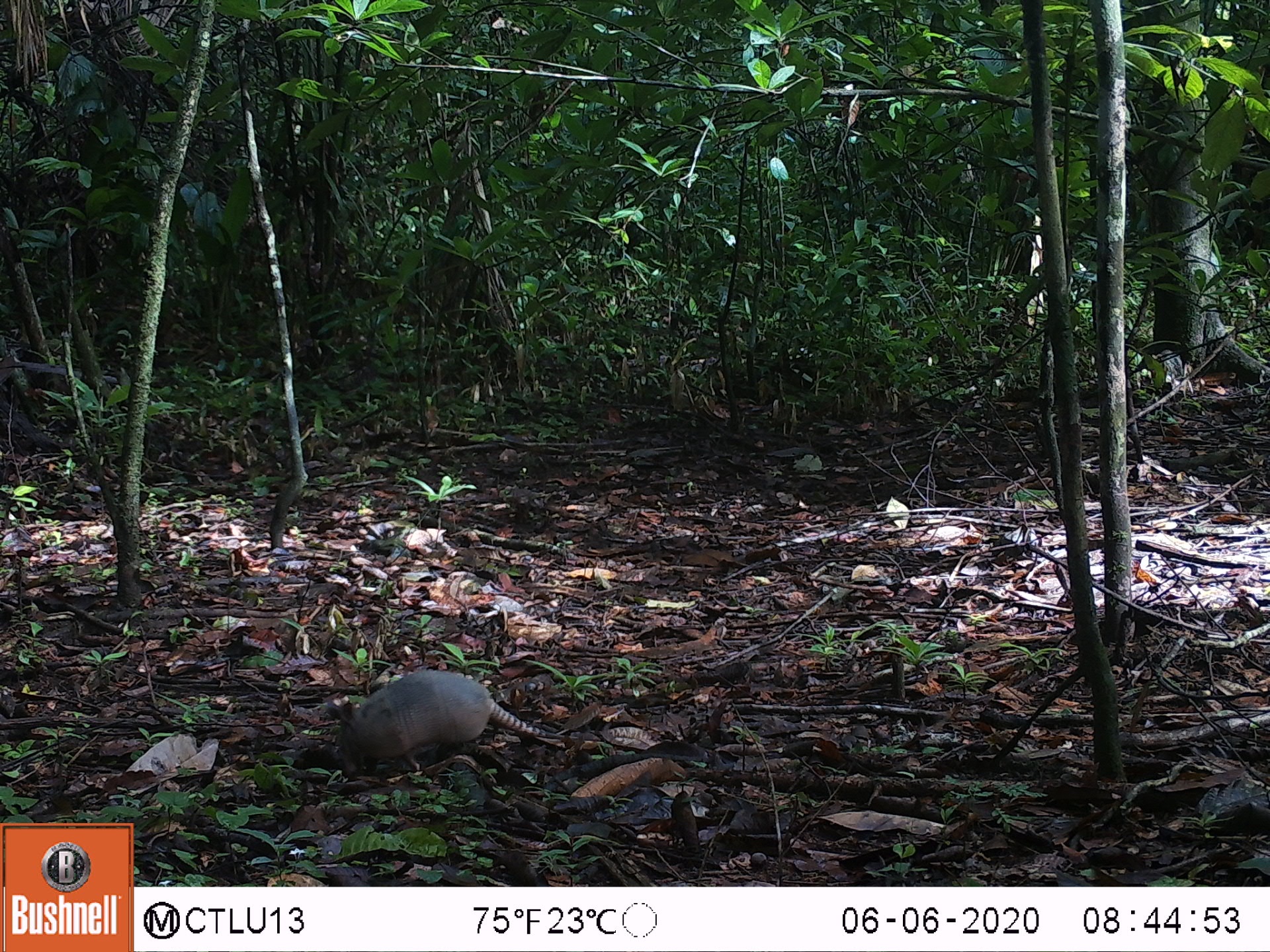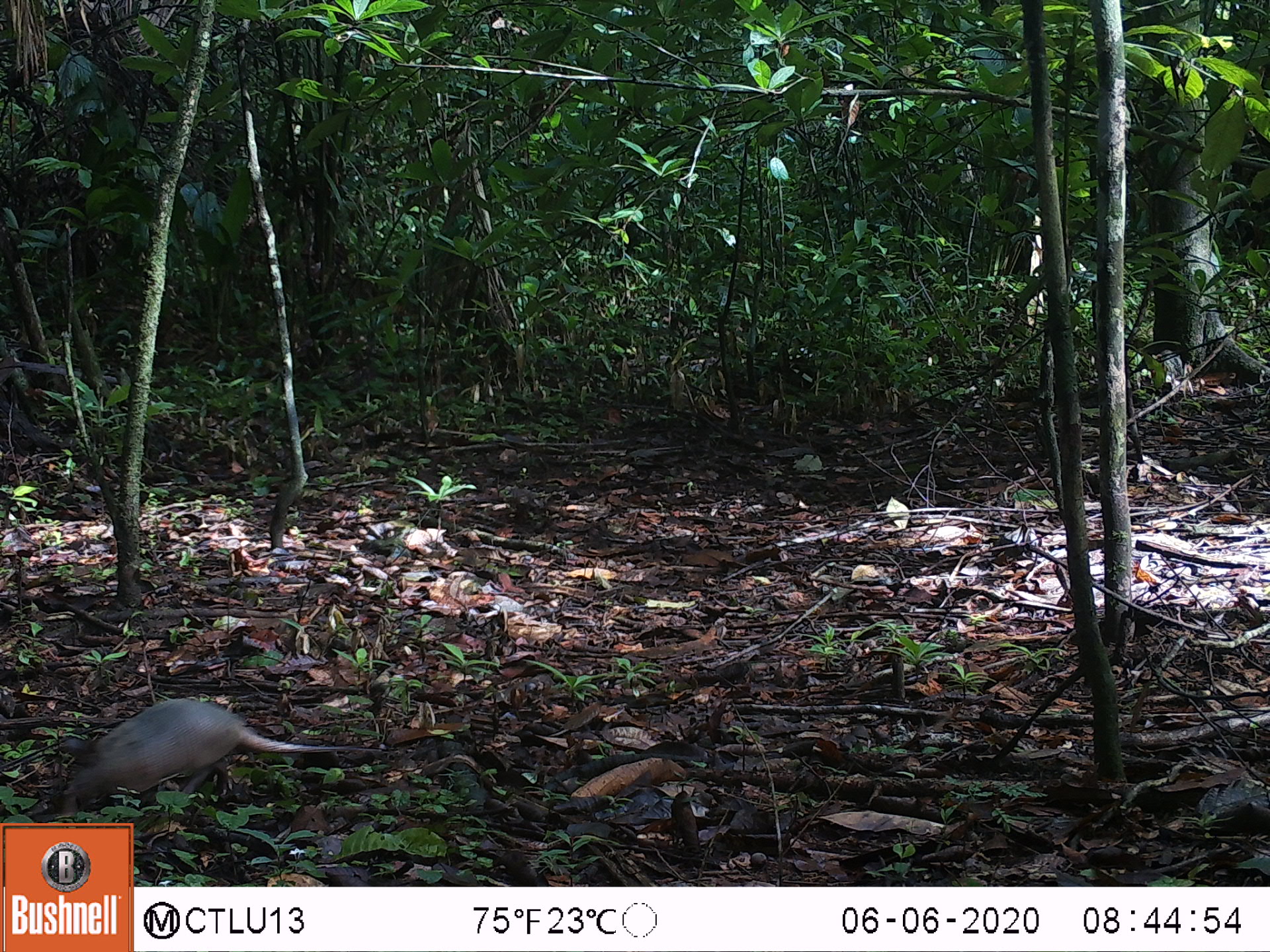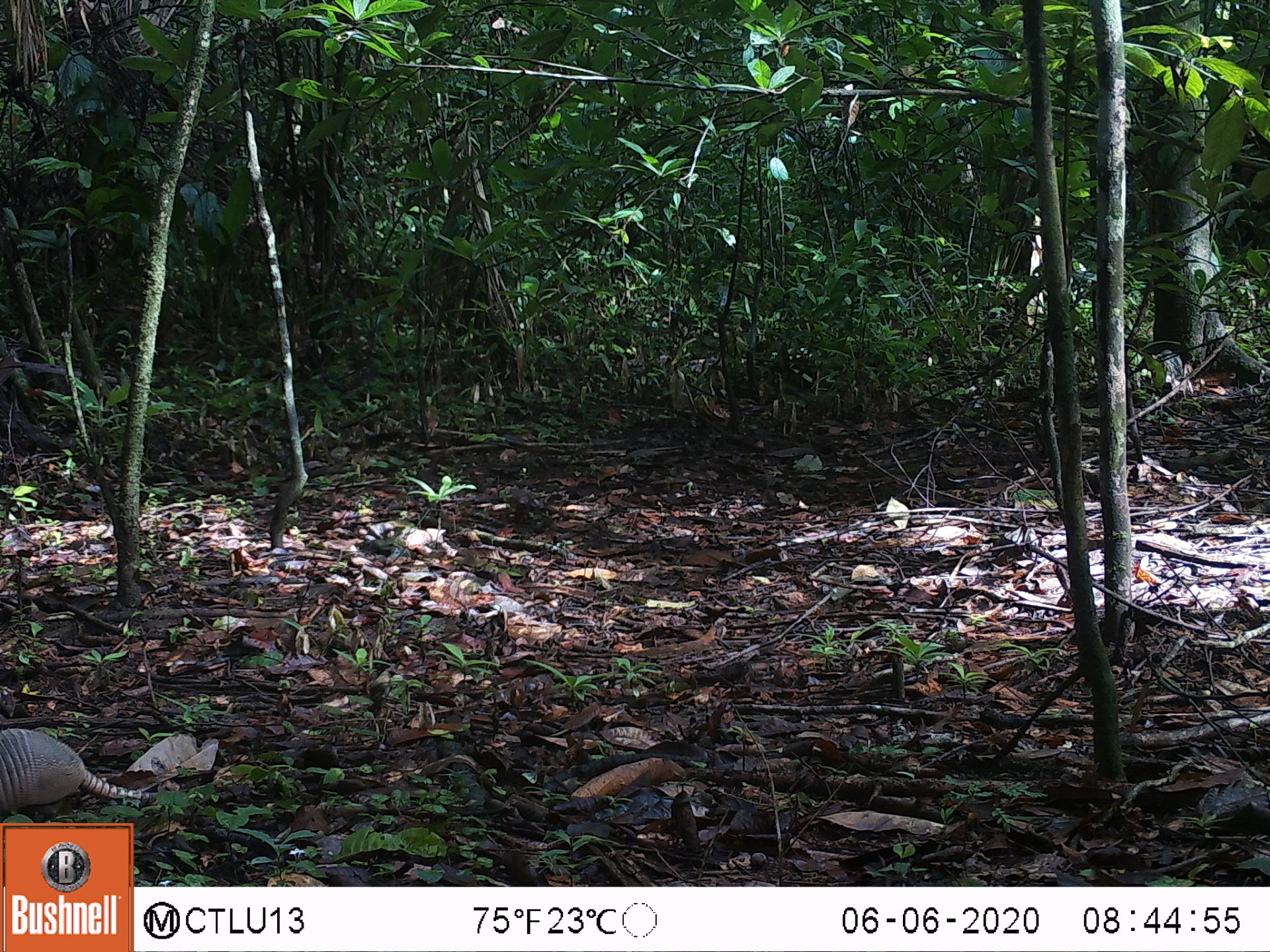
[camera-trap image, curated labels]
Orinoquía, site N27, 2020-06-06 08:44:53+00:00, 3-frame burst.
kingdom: Animalia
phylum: Chordata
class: Mammalia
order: Cingulata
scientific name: Cingulata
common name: armadillo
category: unknown armadillo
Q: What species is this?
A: Unknown armadillo (armadillo) (Cingulata).